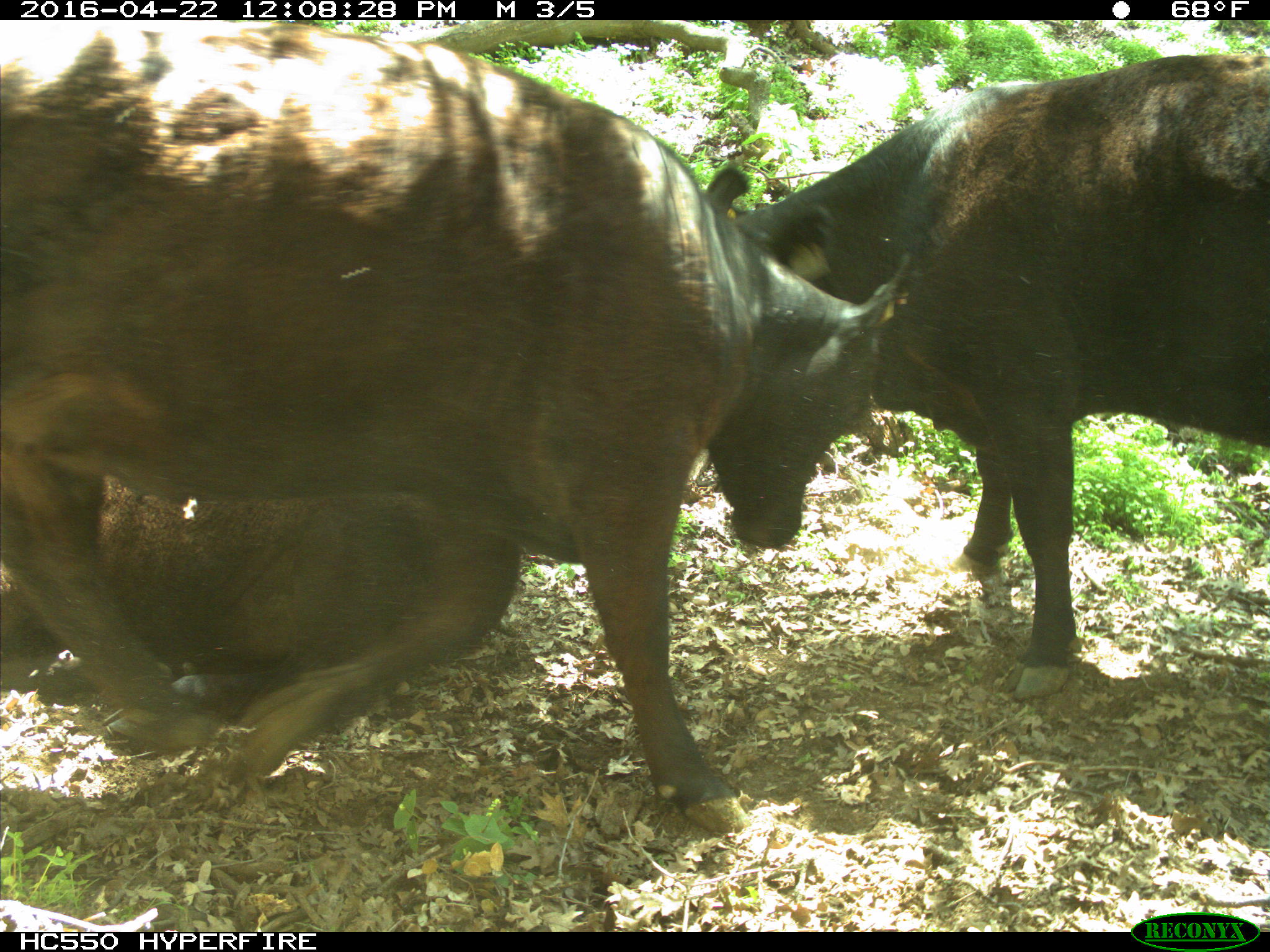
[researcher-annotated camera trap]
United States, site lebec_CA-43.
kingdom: Animalia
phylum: Chordata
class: Mammalia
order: Artiodactyla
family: Bovidae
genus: Bos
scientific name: Bos taurus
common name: domestic cow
Bos taurus (domestic cow).